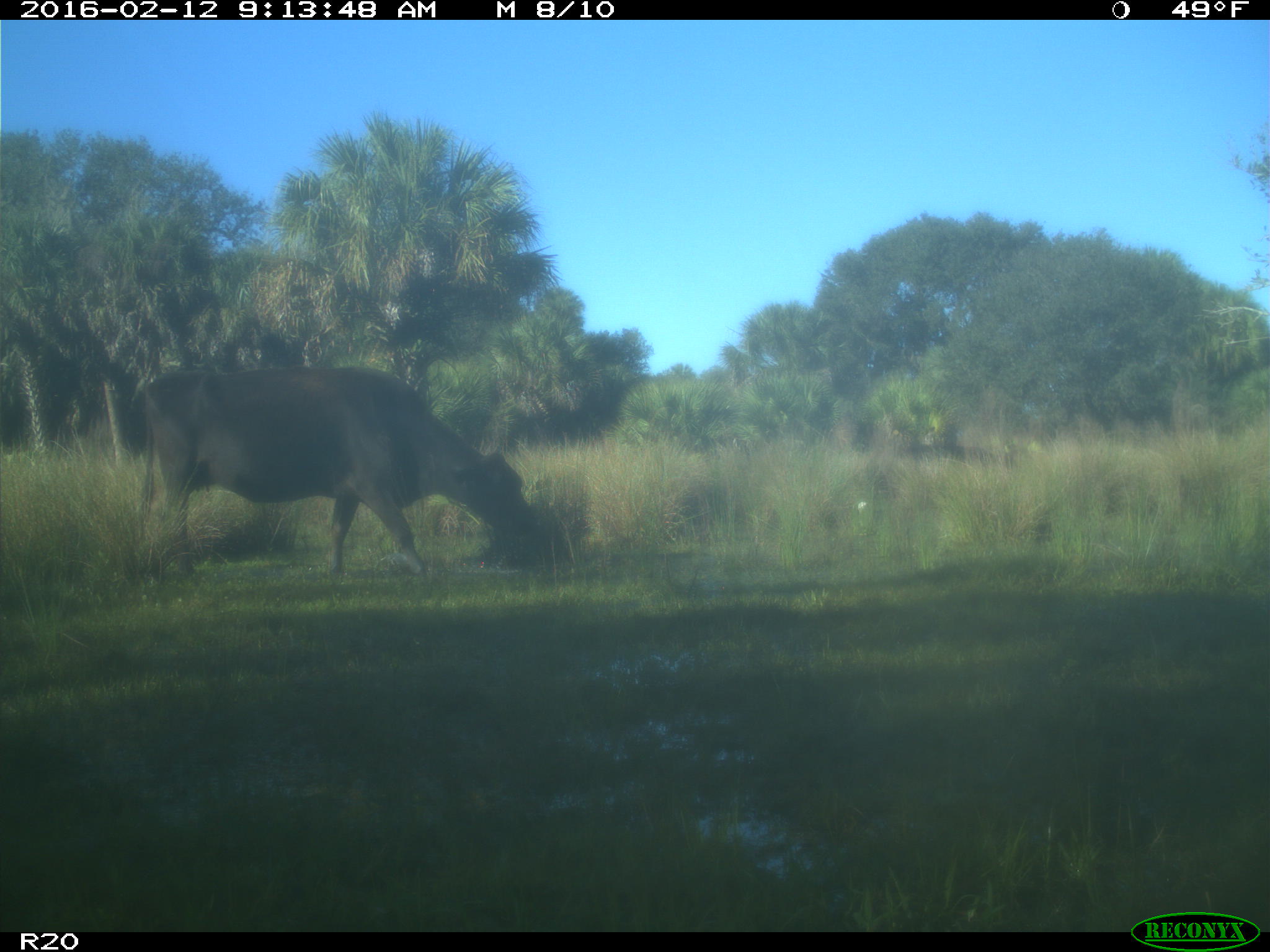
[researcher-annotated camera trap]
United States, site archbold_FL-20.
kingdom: Animalia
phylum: Chordata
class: Mammalia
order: Artiodactyla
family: Bovidae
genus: Bos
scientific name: Bos taurus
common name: domestic cow